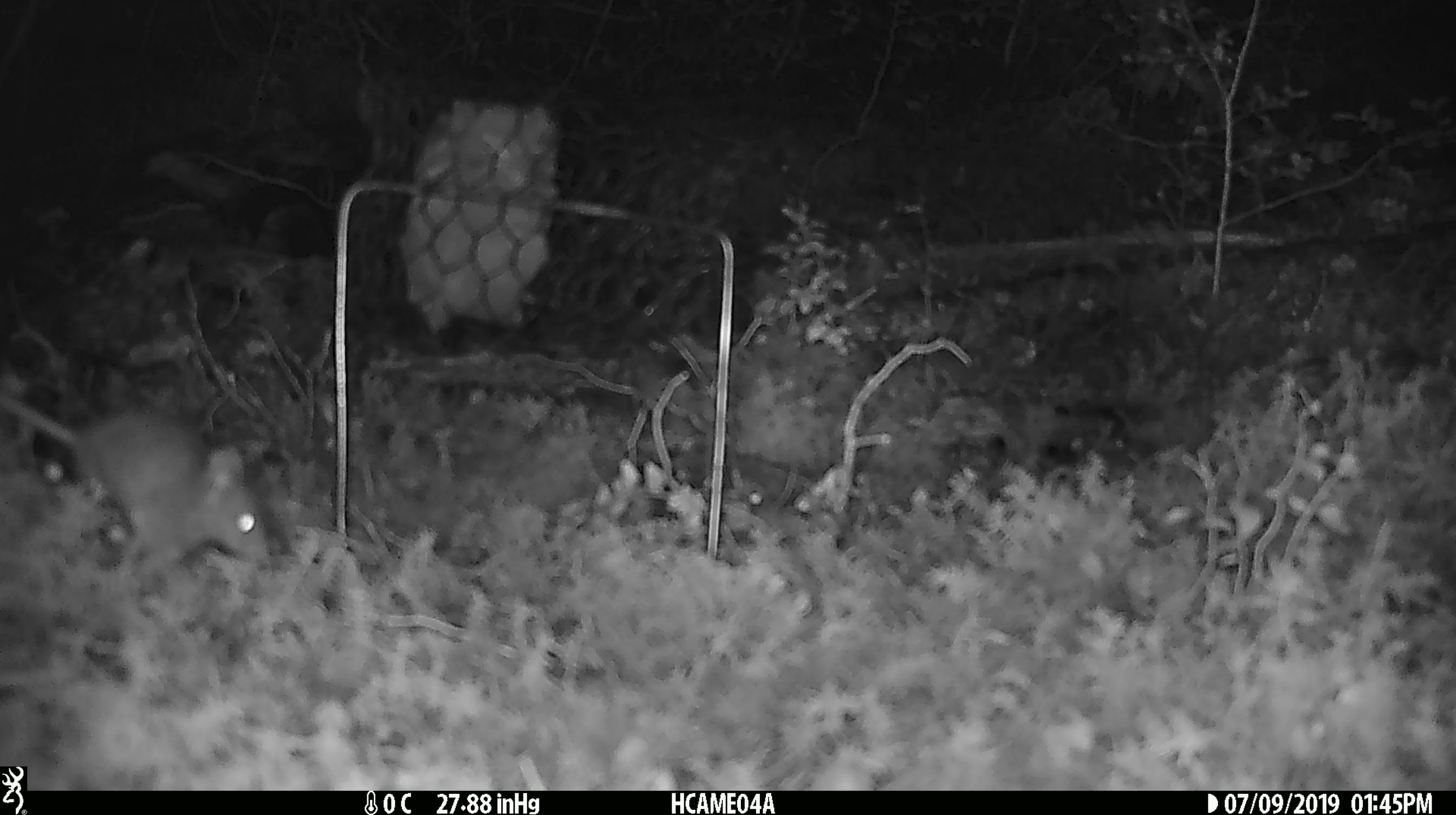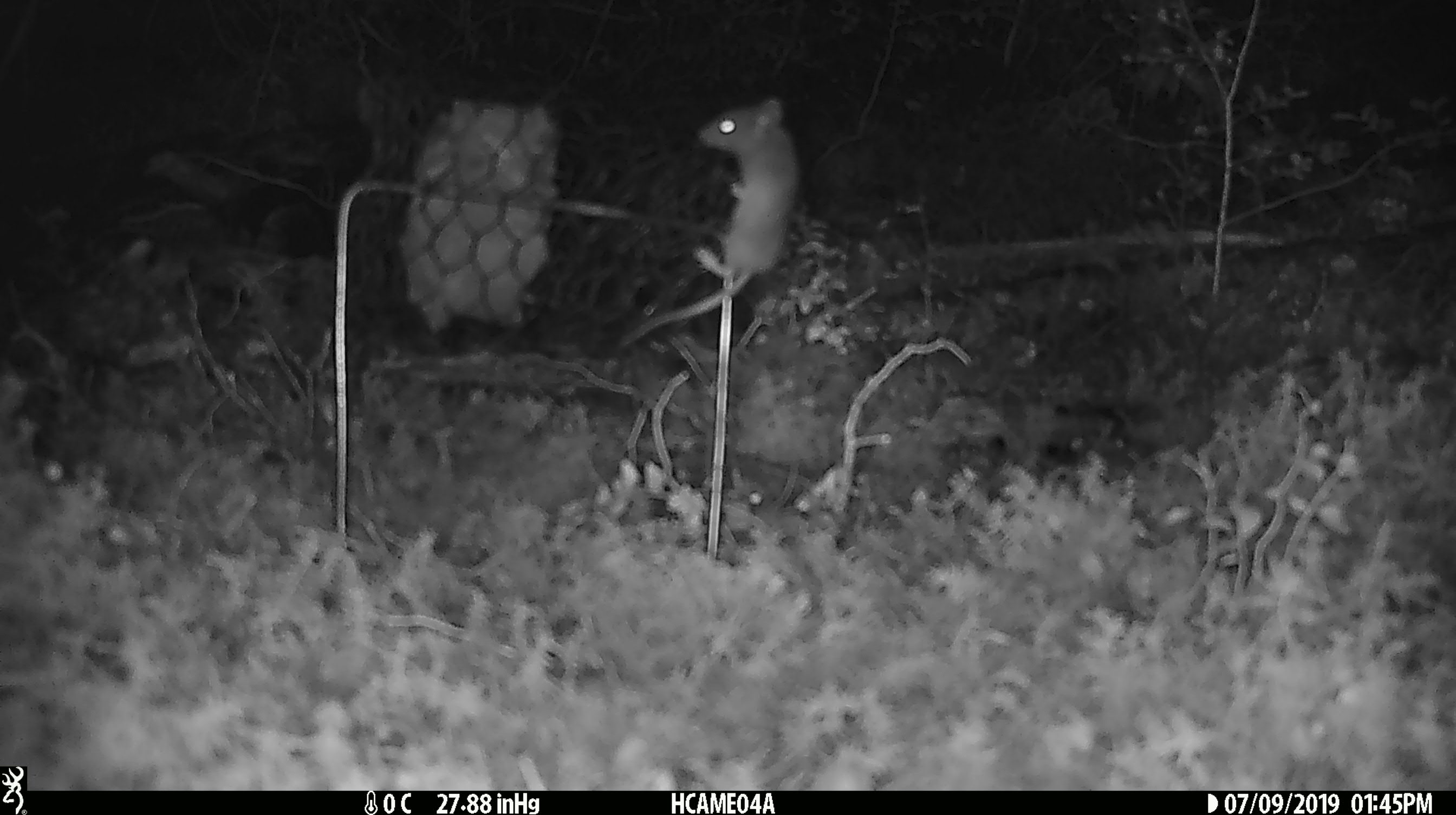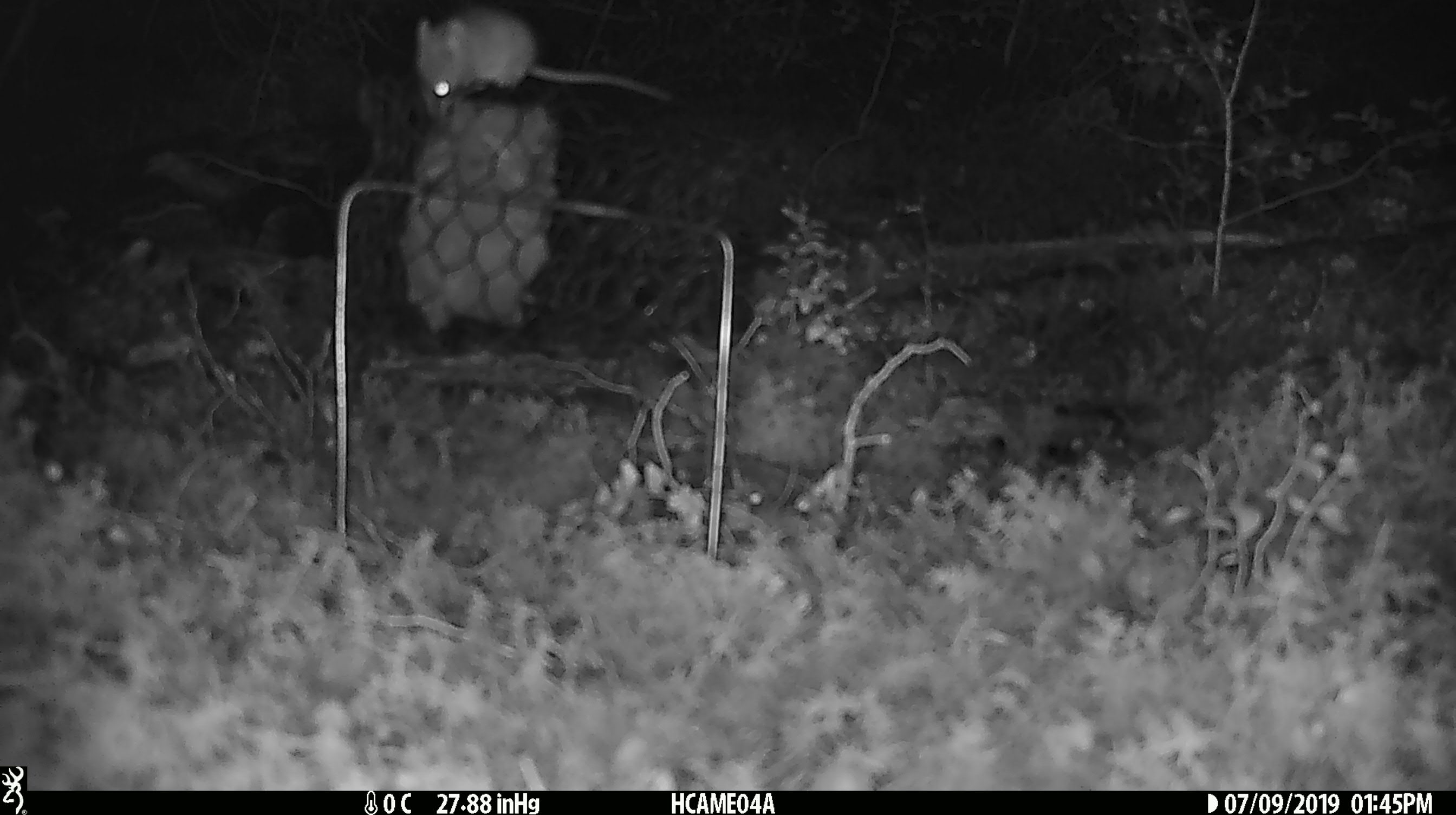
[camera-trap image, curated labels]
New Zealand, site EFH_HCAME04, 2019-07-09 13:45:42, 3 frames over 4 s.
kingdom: Animalia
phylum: Chordata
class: Mammalia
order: Rodentia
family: Muridae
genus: Mus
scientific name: Mus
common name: mouse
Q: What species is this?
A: Mouse (Mus).